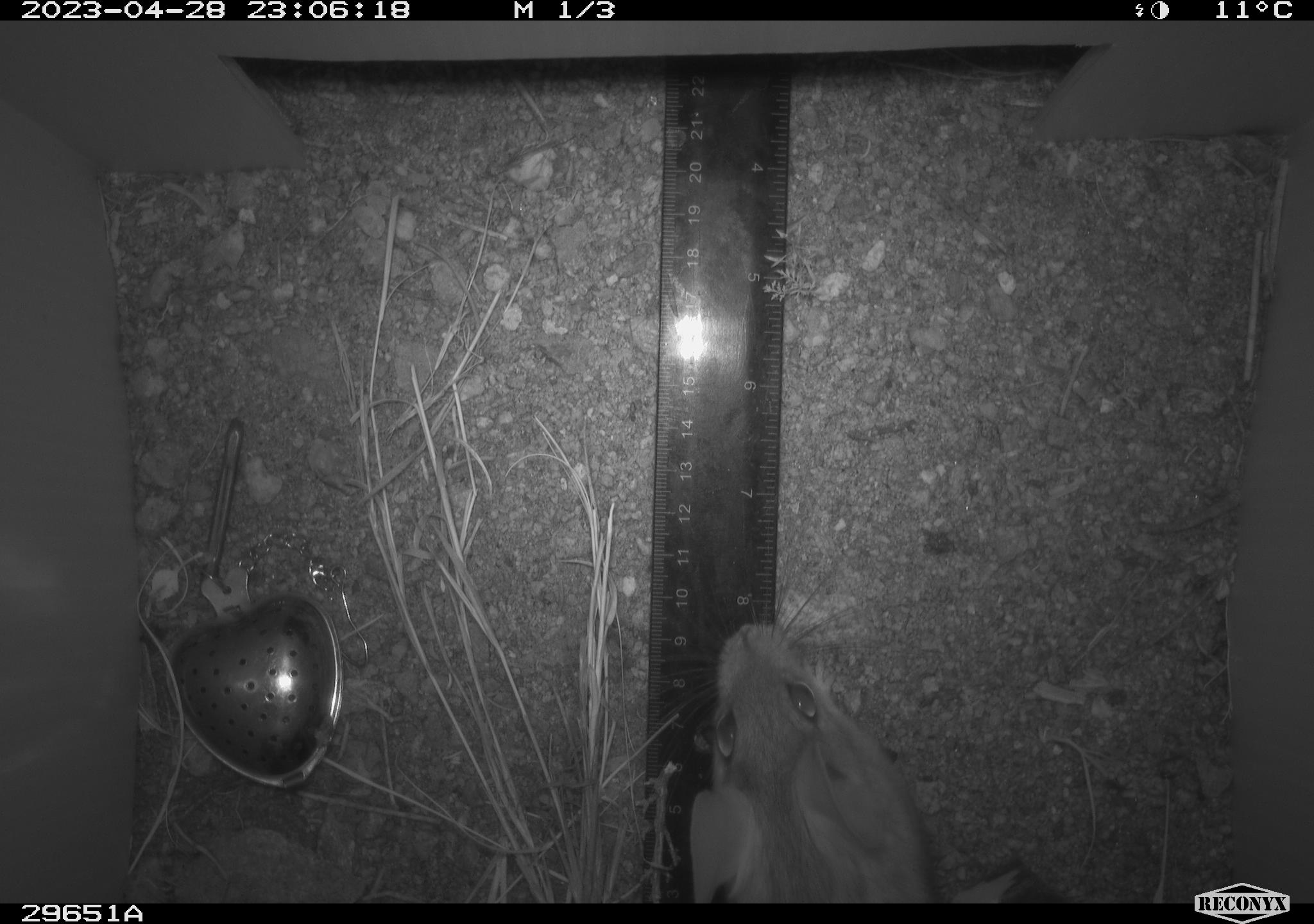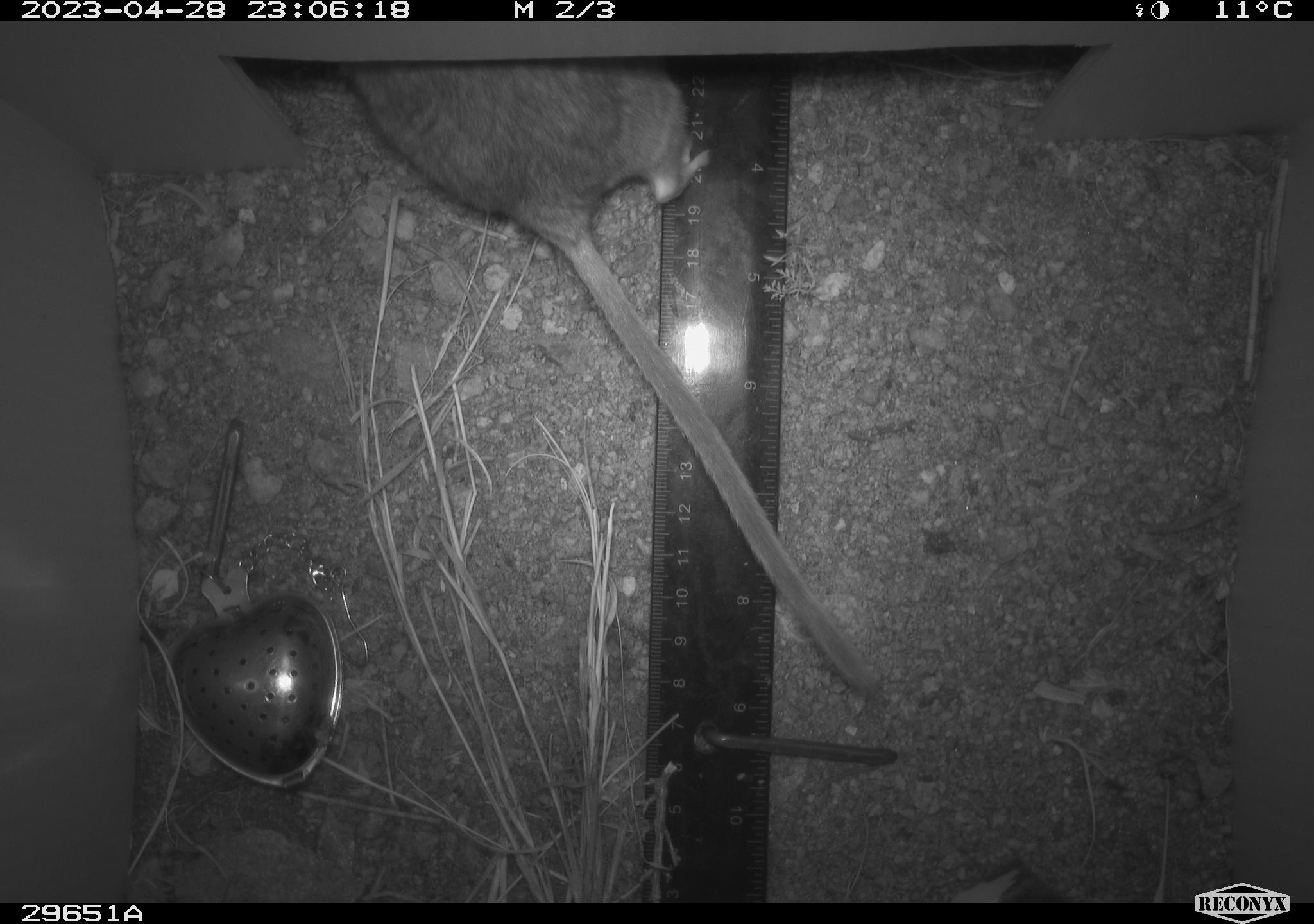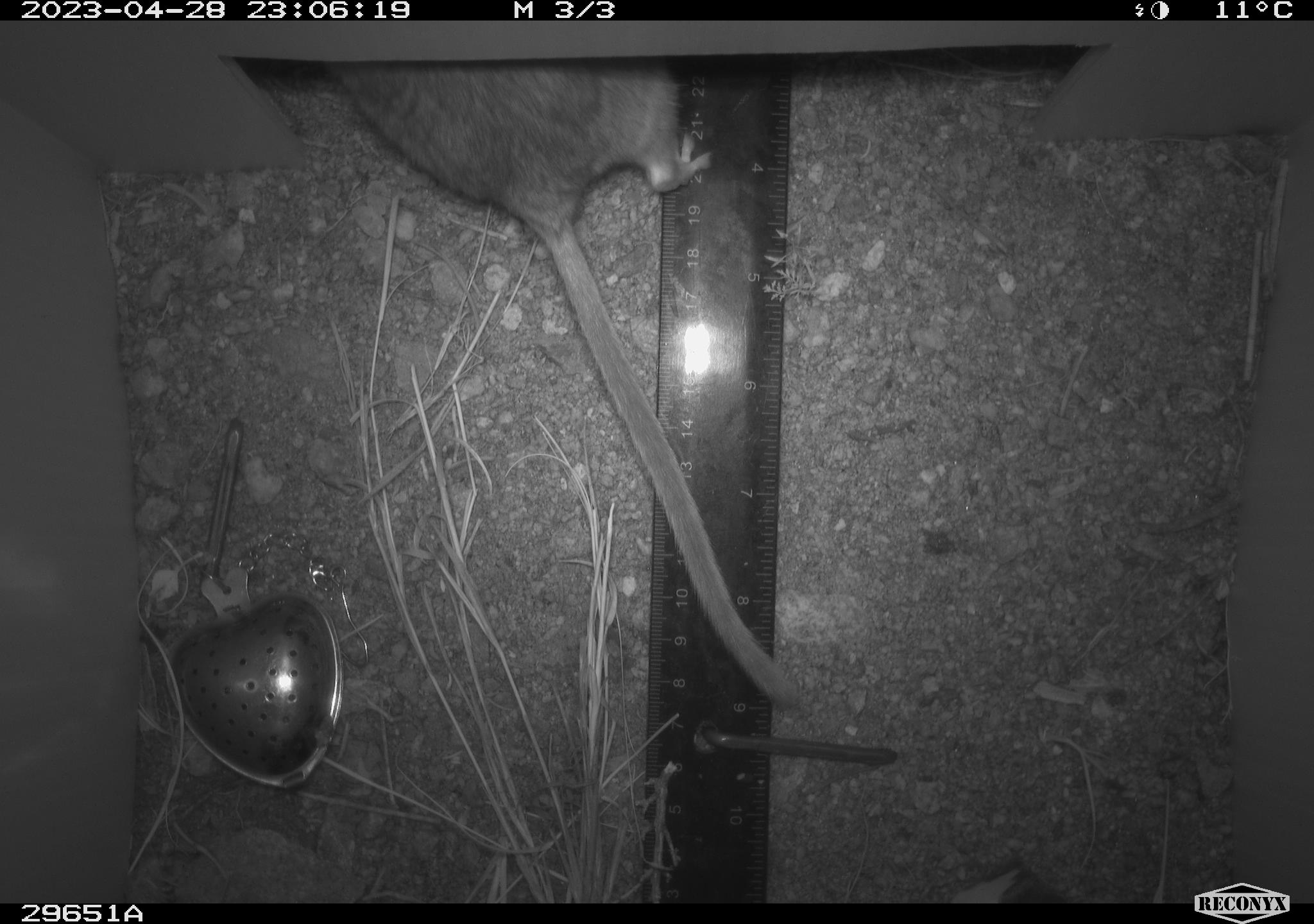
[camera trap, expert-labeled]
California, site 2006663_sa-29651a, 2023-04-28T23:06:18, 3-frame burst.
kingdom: Animalia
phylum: Chordata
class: Mammalia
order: Rodentia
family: Cricetidae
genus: Neotoma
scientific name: Neotoma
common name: pack rat or woodrat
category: neotoma species